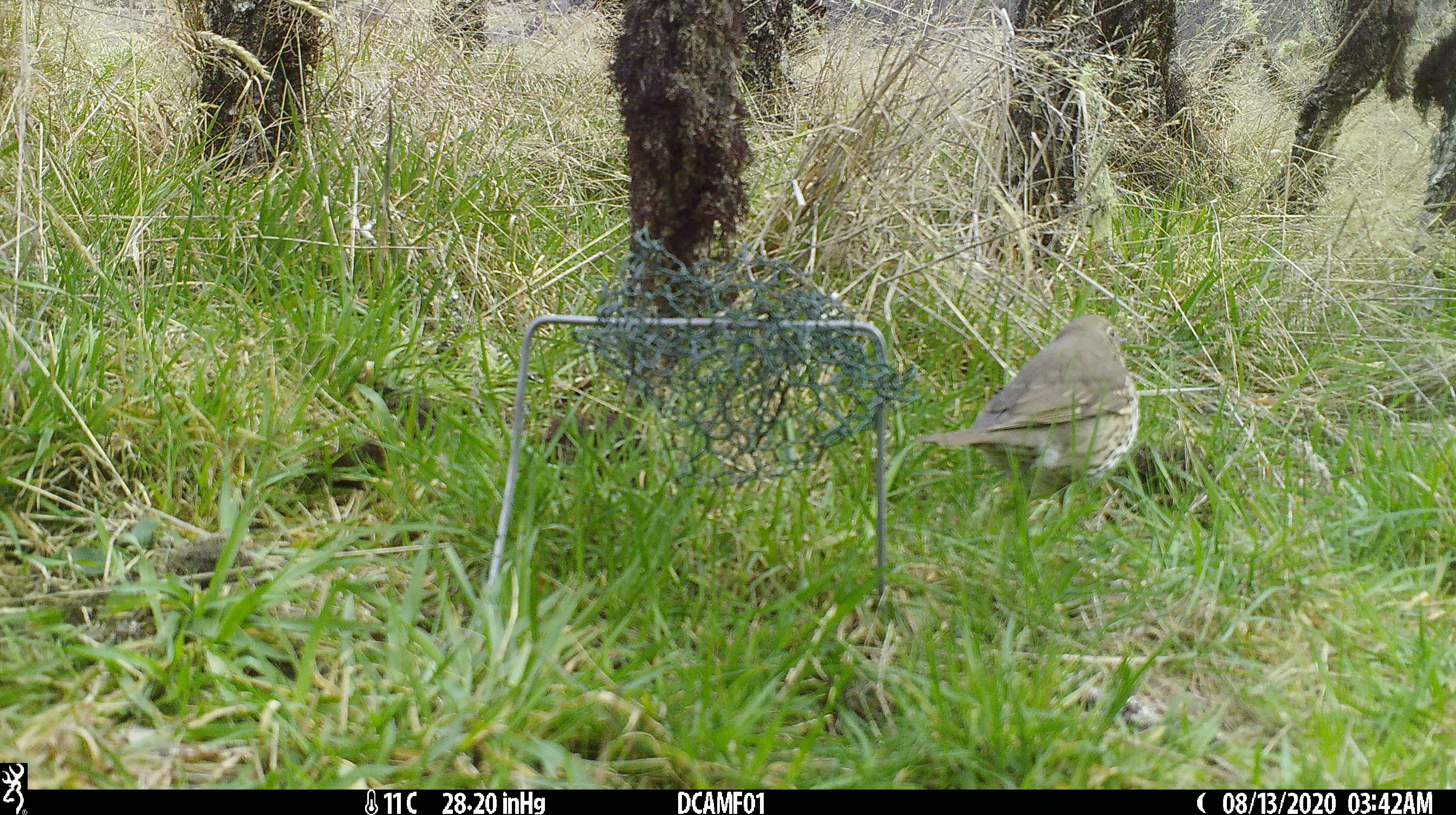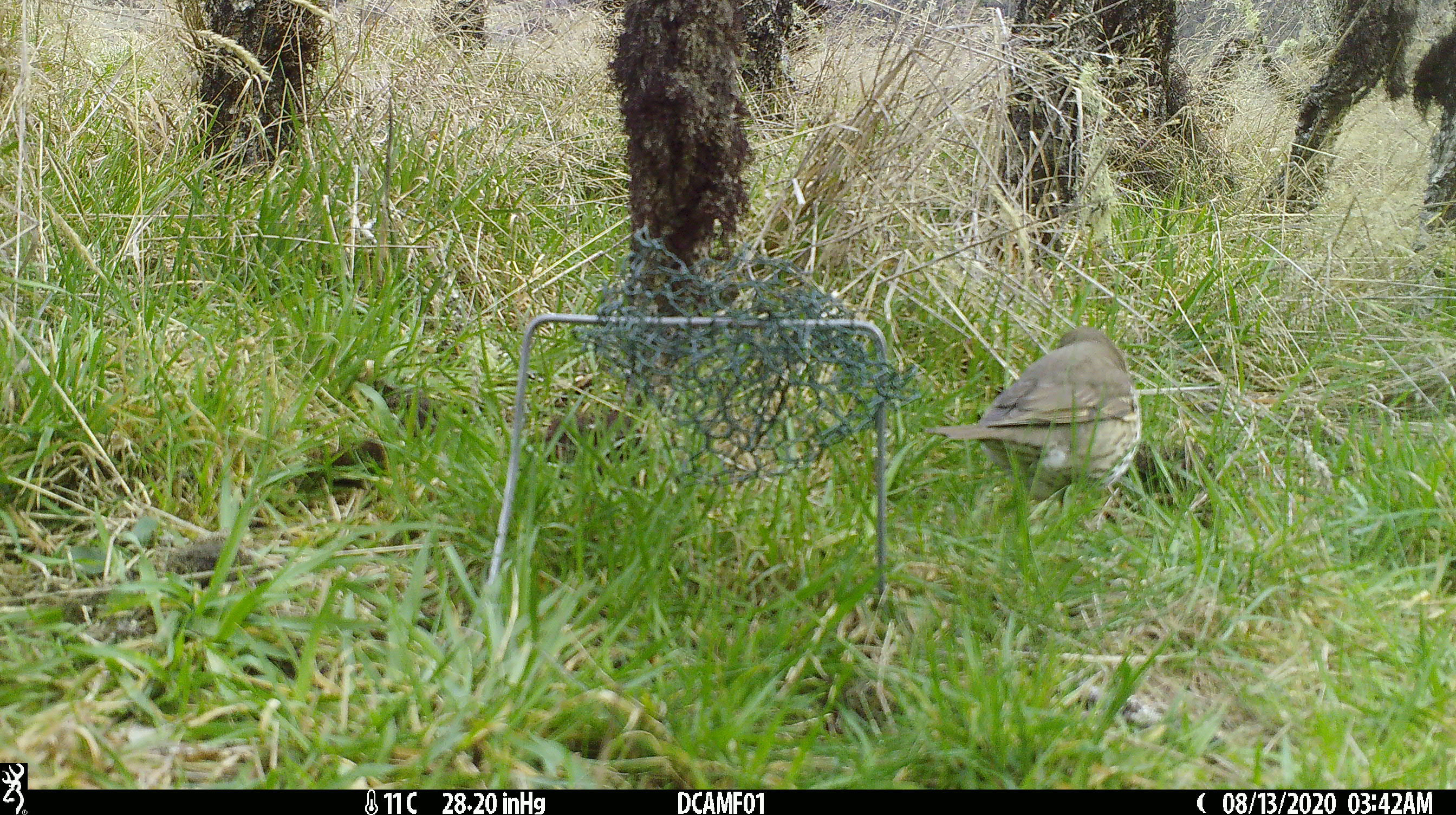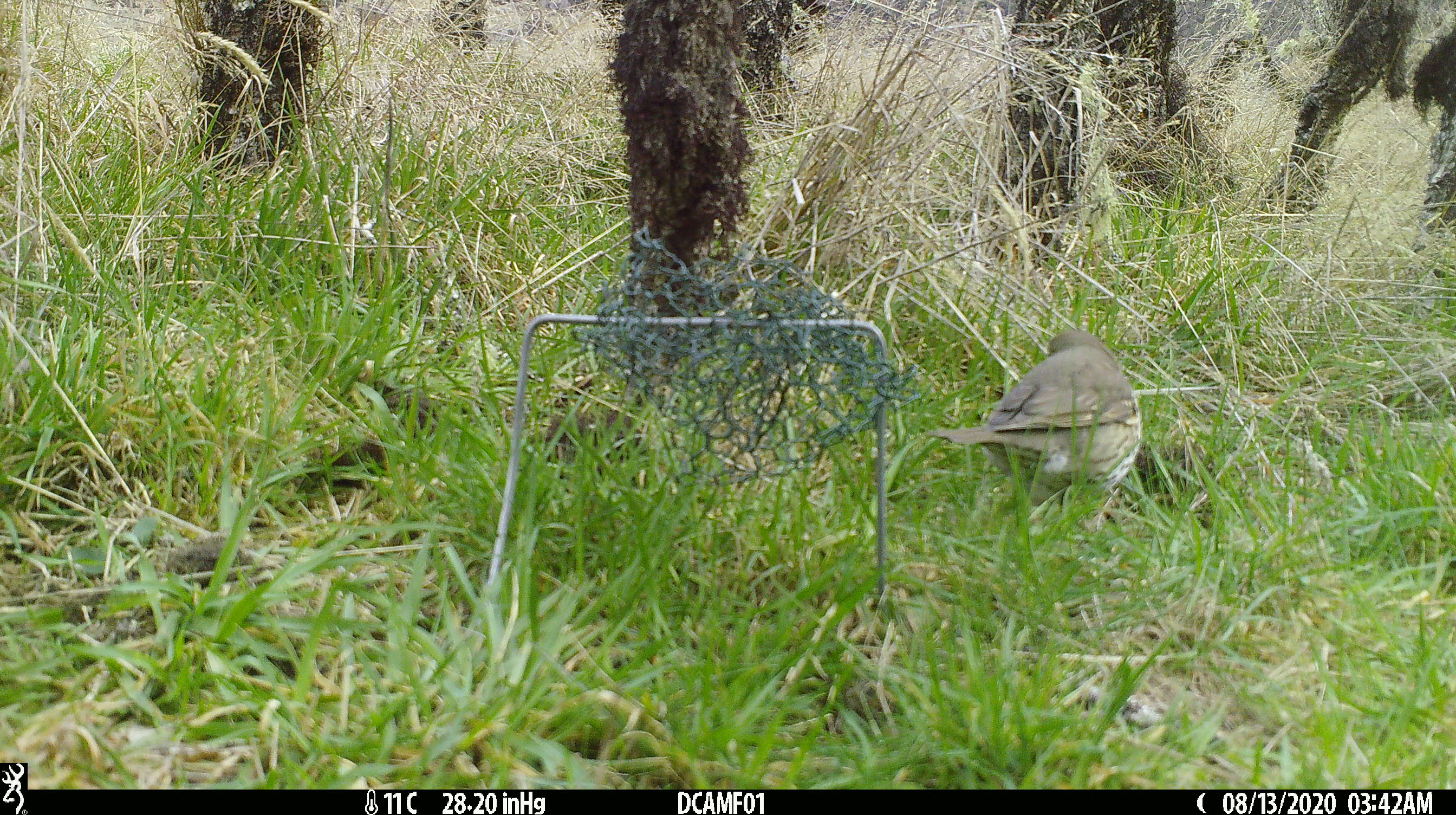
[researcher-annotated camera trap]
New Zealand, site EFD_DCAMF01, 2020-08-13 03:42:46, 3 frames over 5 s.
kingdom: Animalia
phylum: Chordata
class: Aves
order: Passeriformes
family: Turdidae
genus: Turdus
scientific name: Turdus philomelos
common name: song thrush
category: thrush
Thrush (song thrush) (Turdus philomelos).